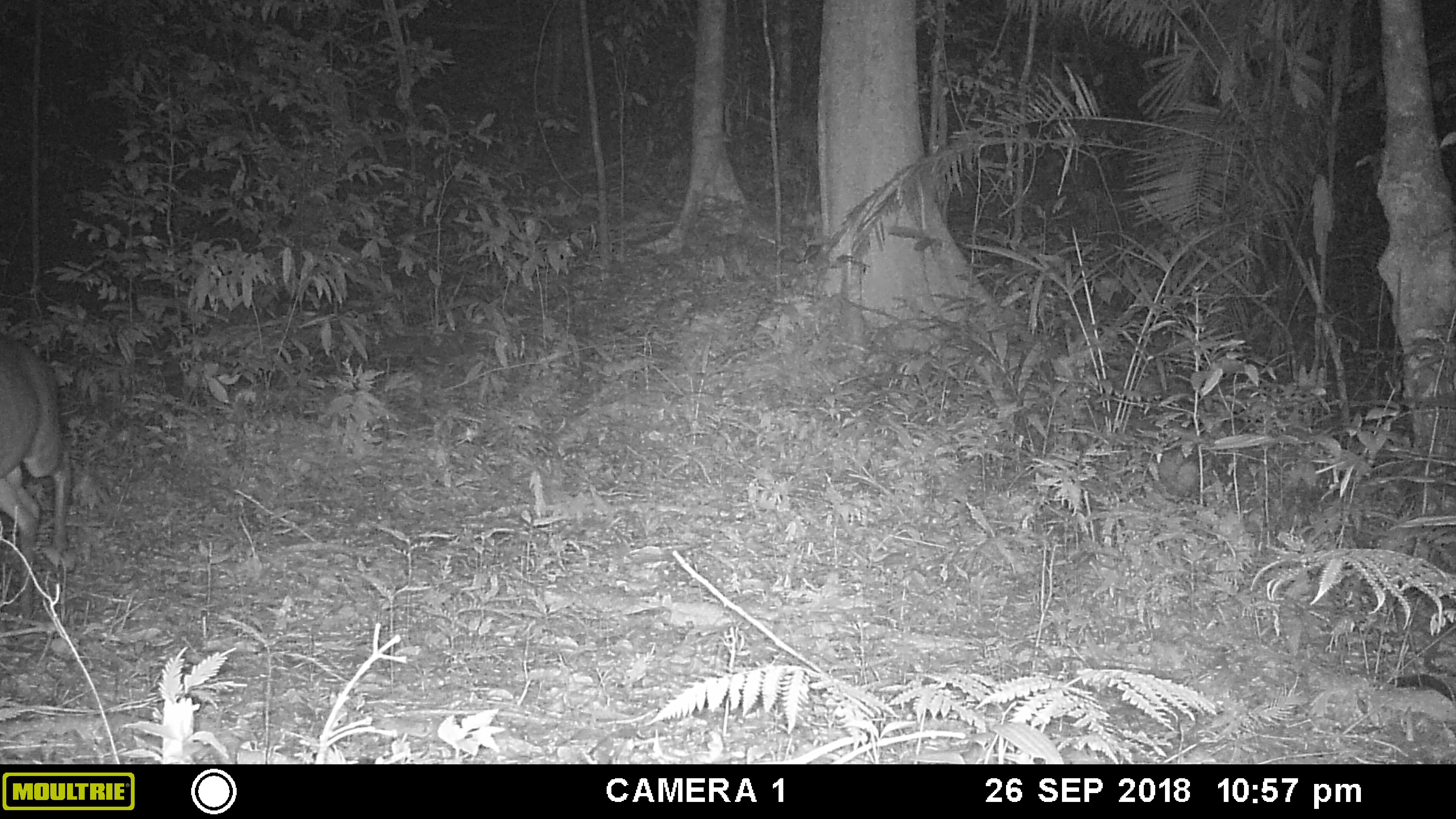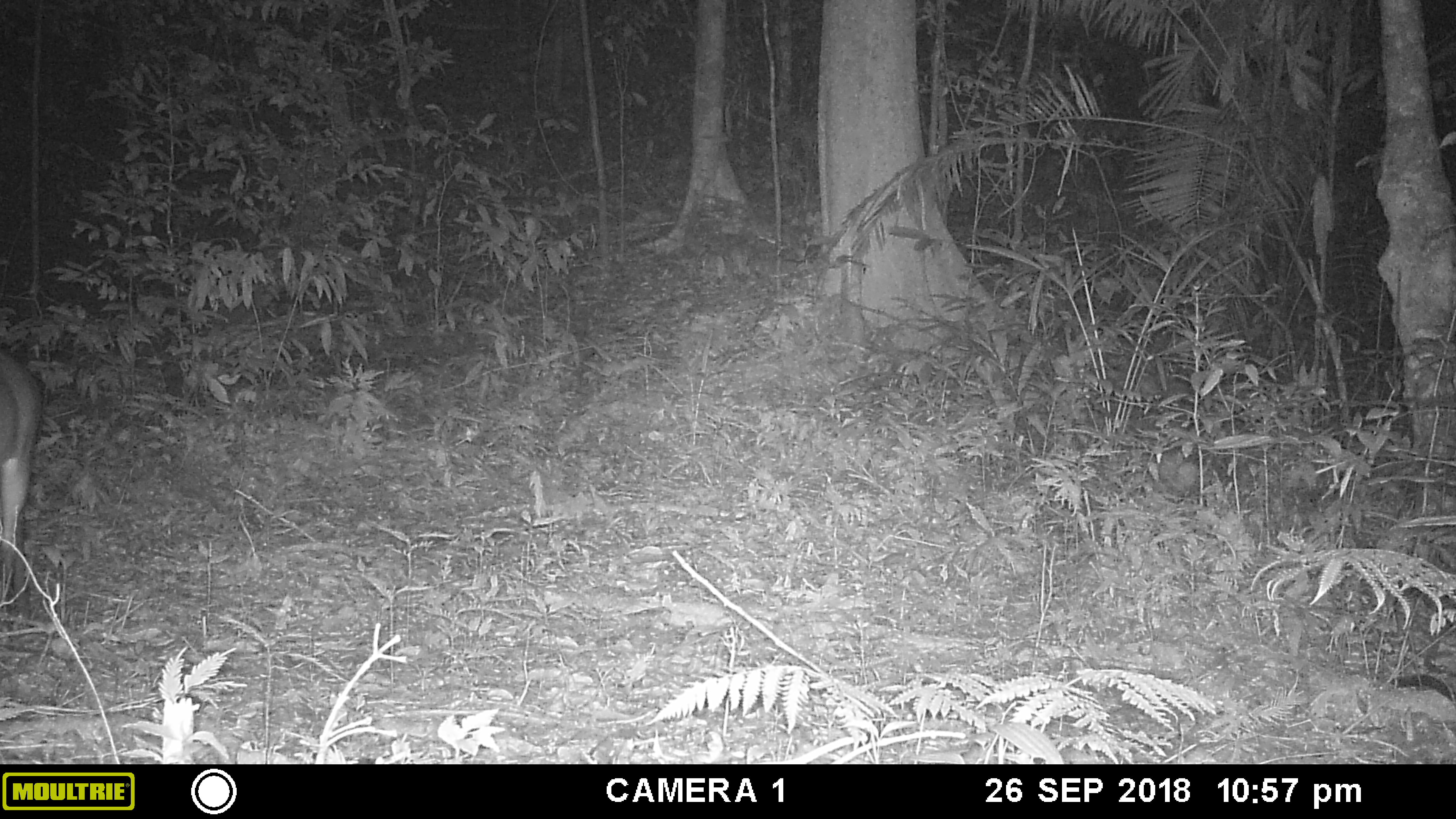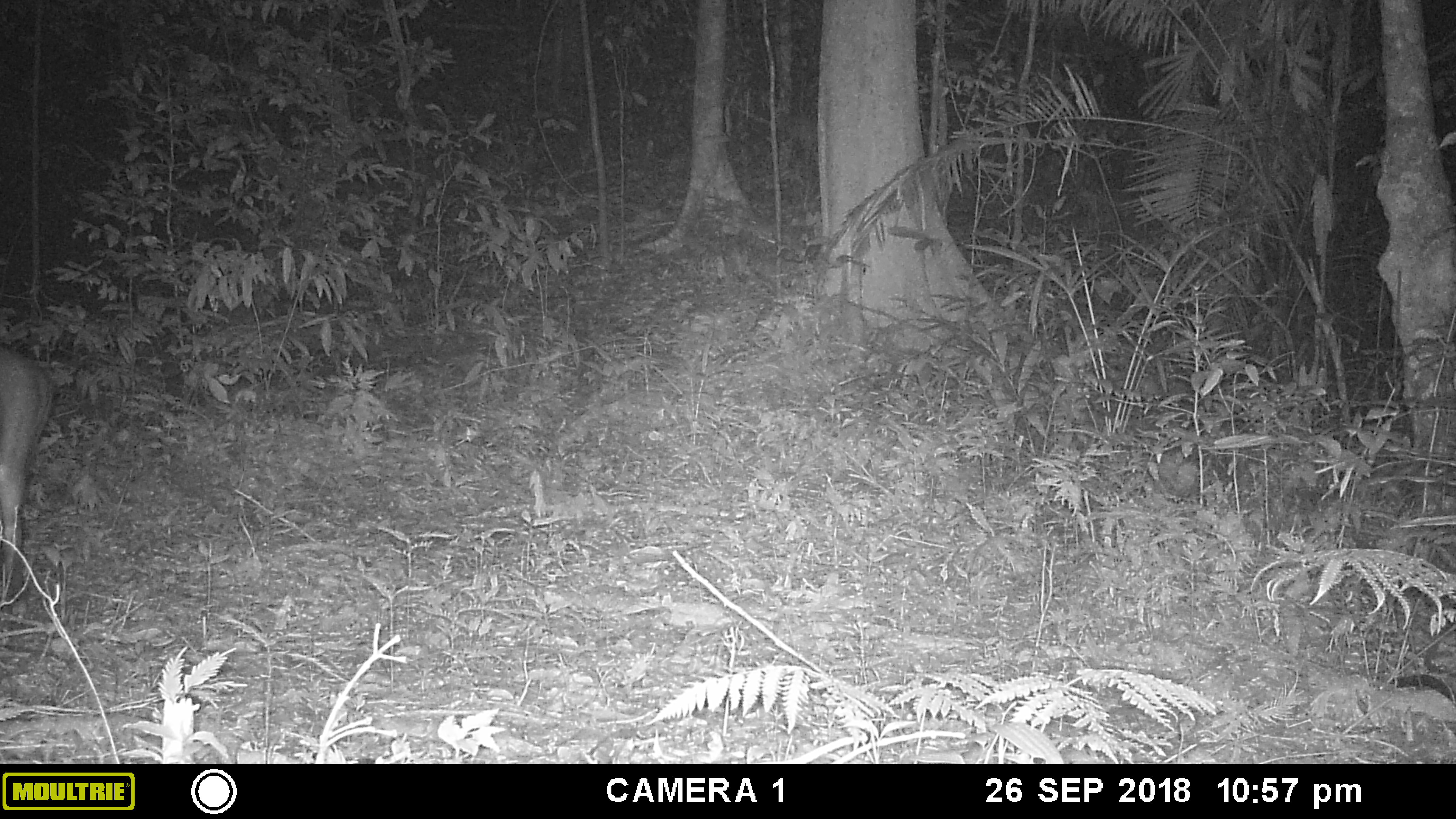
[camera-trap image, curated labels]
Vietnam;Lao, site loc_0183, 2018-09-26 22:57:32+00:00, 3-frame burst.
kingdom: Animalia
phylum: Chordata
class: Mammalia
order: Artiodactyla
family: Cervidae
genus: Muntiacus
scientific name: Muntiacus vuquangensis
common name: large-antlered muntjac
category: large antlered muntjac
Large antlered muntjac (large-antlered muntjac) (Muntiacus vuquangensis). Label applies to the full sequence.